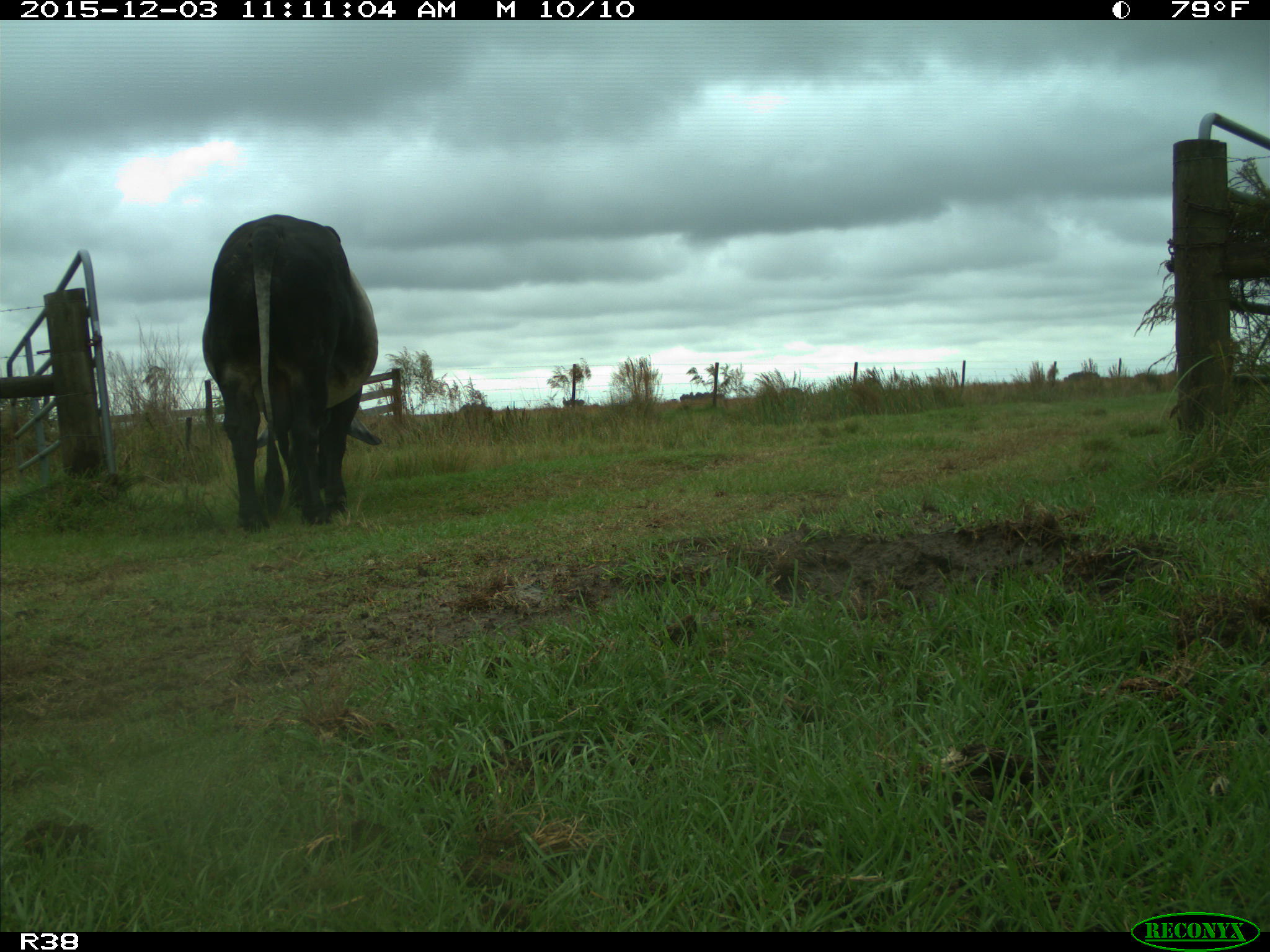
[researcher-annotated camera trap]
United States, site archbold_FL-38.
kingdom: Animalia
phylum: Chordata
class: Mammalia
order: Artiodactyla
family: Bovidae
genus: Bos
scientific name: Bos taurus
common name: domestic cow